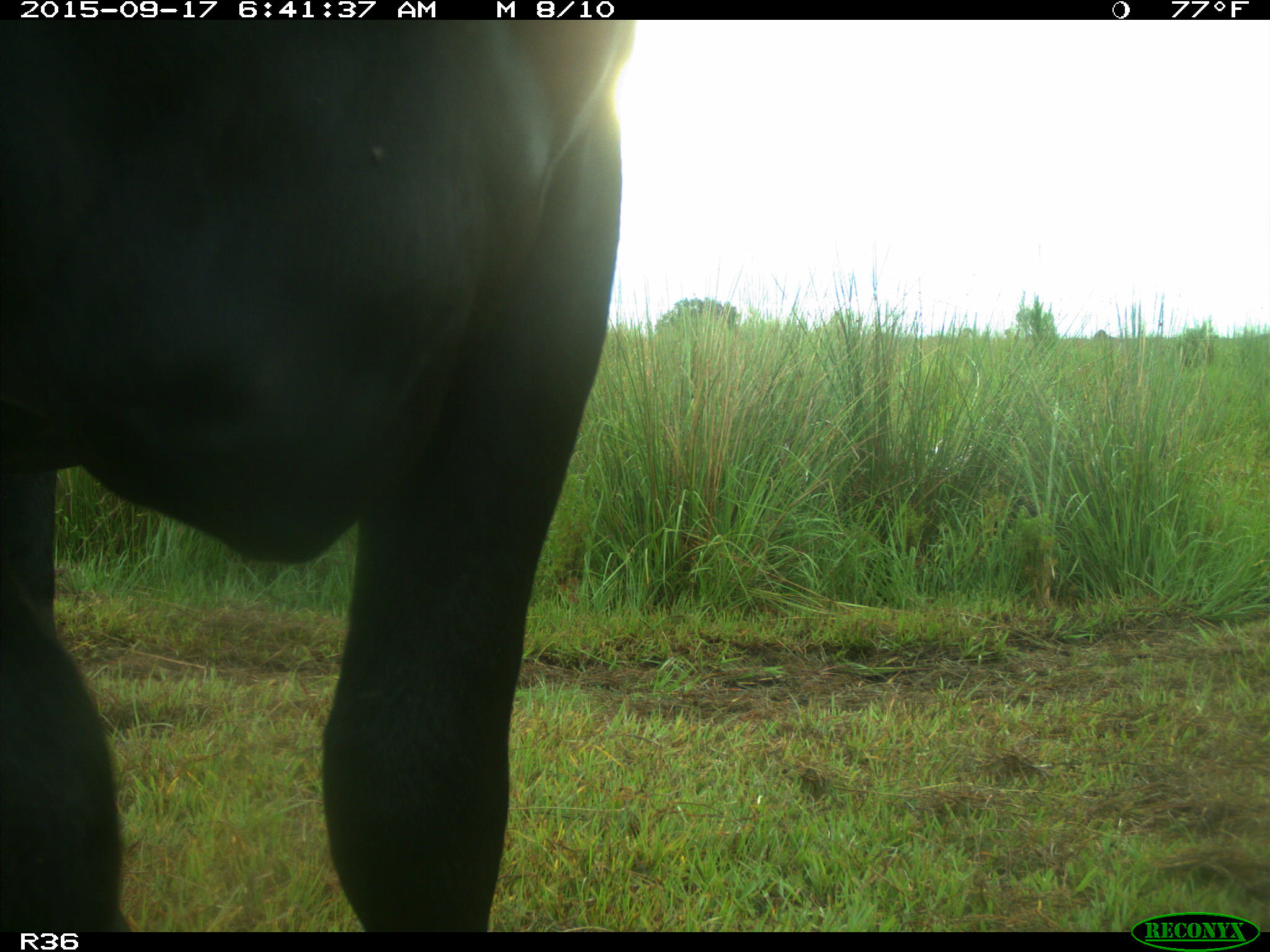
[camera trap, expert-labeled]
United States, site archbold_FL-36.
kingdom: Animalia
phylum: Chordata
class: Mammalia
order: Artiodactyla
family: Bovidae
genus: Bos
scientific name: Bos taurus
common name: domestic cow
Bos taurus (domestic cow).